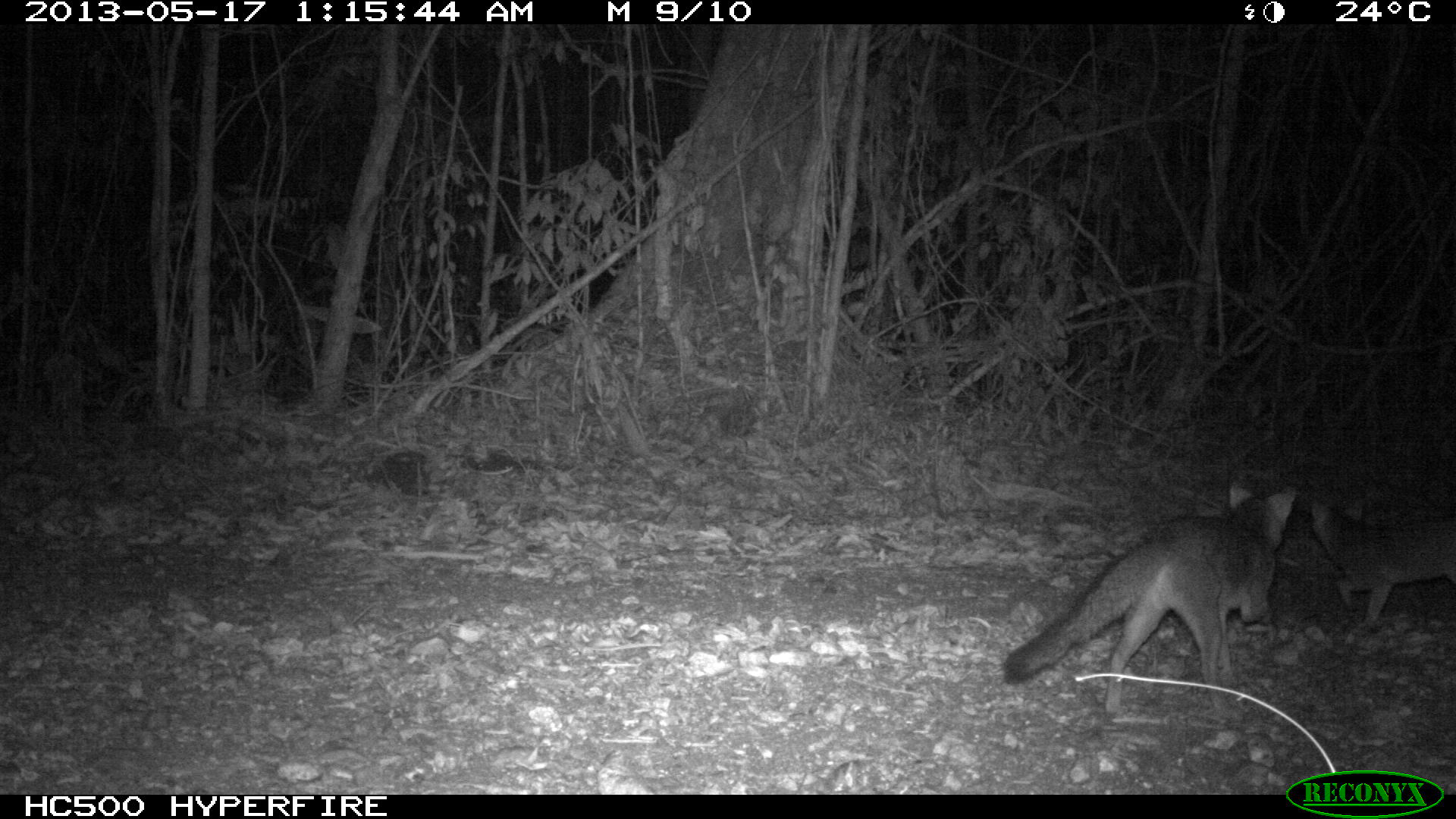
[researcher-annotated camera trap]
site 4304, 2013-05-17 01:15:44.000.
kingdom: Animalia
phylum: Chordata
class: Mammalia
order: Carnivora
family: Canidae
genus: Urocyon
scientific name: Urocyon cinereoargenteus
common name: gray fox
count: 2